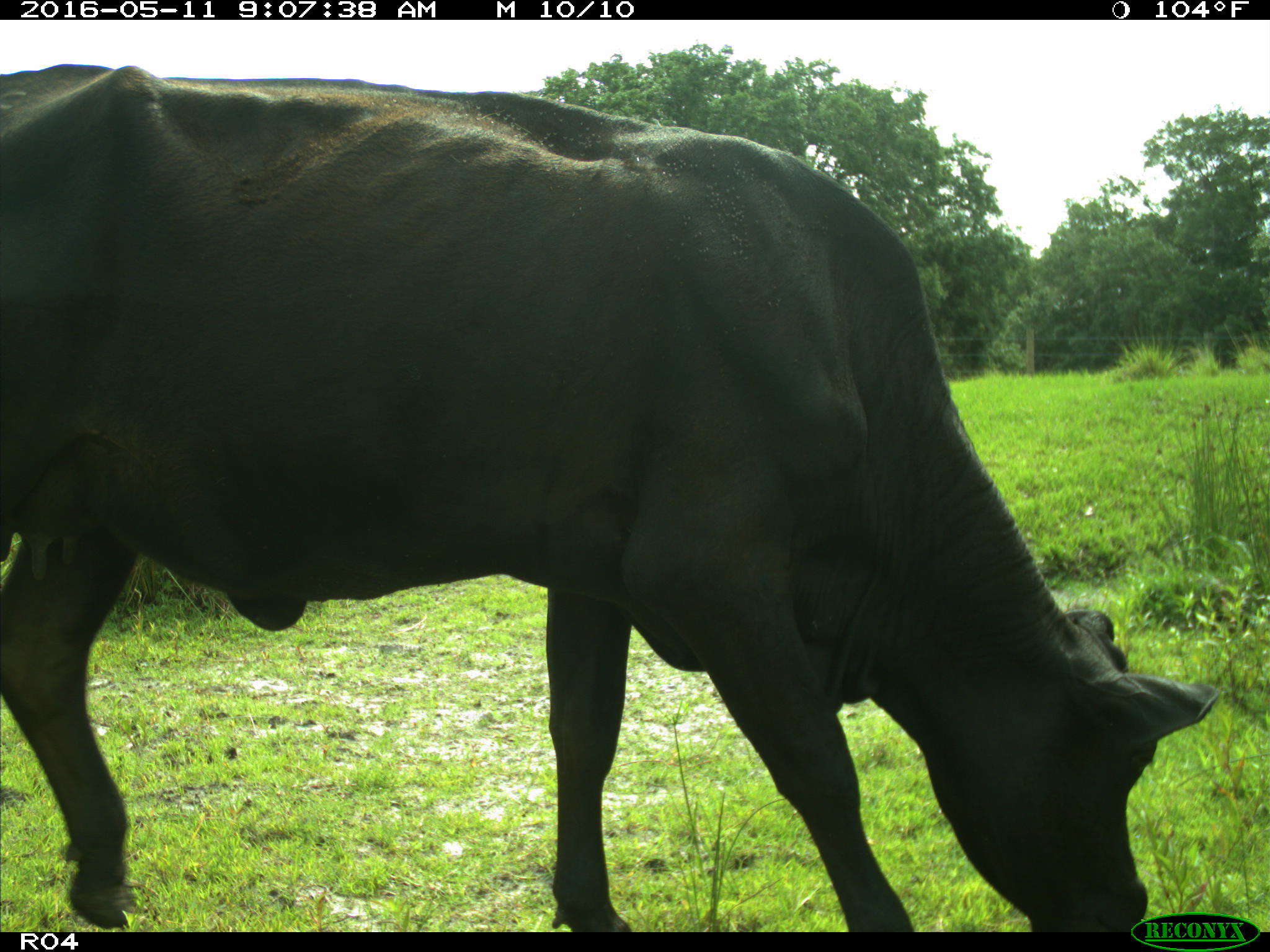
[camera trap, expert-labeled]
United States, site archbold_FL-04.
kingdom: Animalia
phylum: Chordata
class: Mammalia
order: Artiodactyla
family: Bovidae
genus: Bos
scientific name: Bos taurus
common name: domestic cow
Bos taurus (domestic cow).